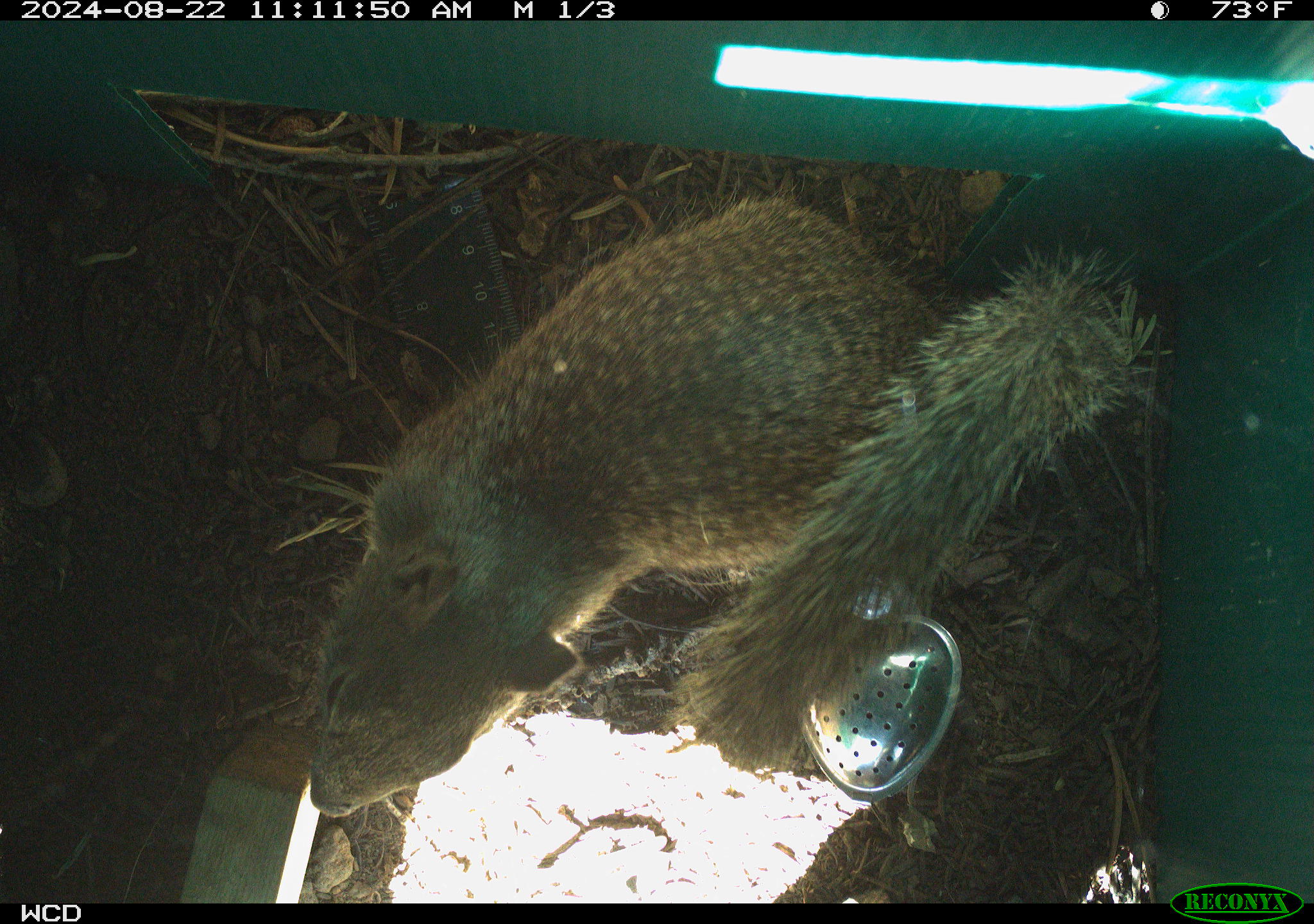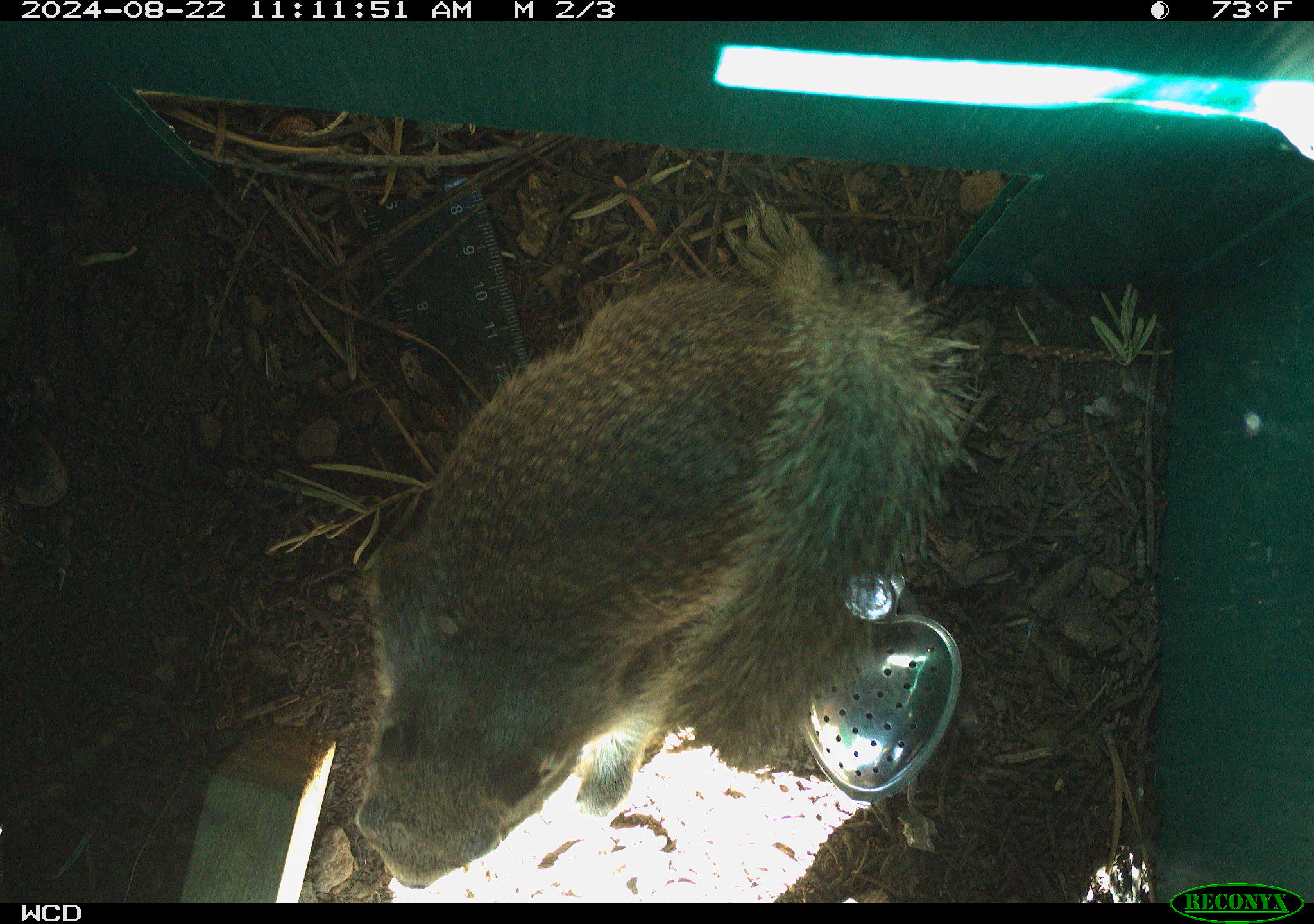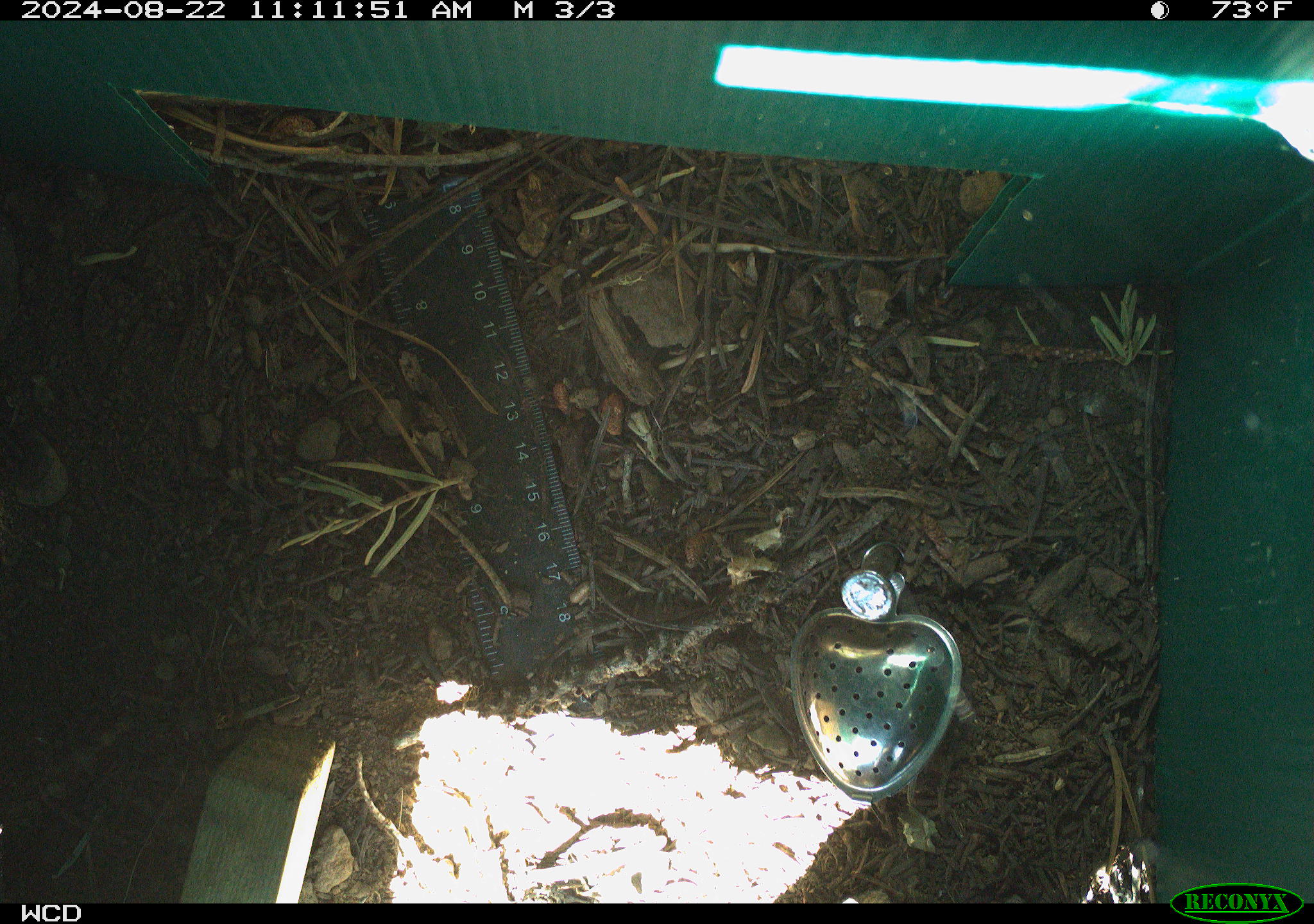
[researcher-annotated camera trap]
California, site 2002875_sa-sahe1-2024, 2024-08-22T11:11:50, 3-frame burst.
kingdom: Animalia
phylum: Chordata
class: Mammalia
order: Rodentia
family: Sciuridae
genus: Otospermophilus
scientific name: Otospermophilus beecheyi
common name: california ground squirrel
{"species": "california ground squirrel (Otospermophilus beecheyi)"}